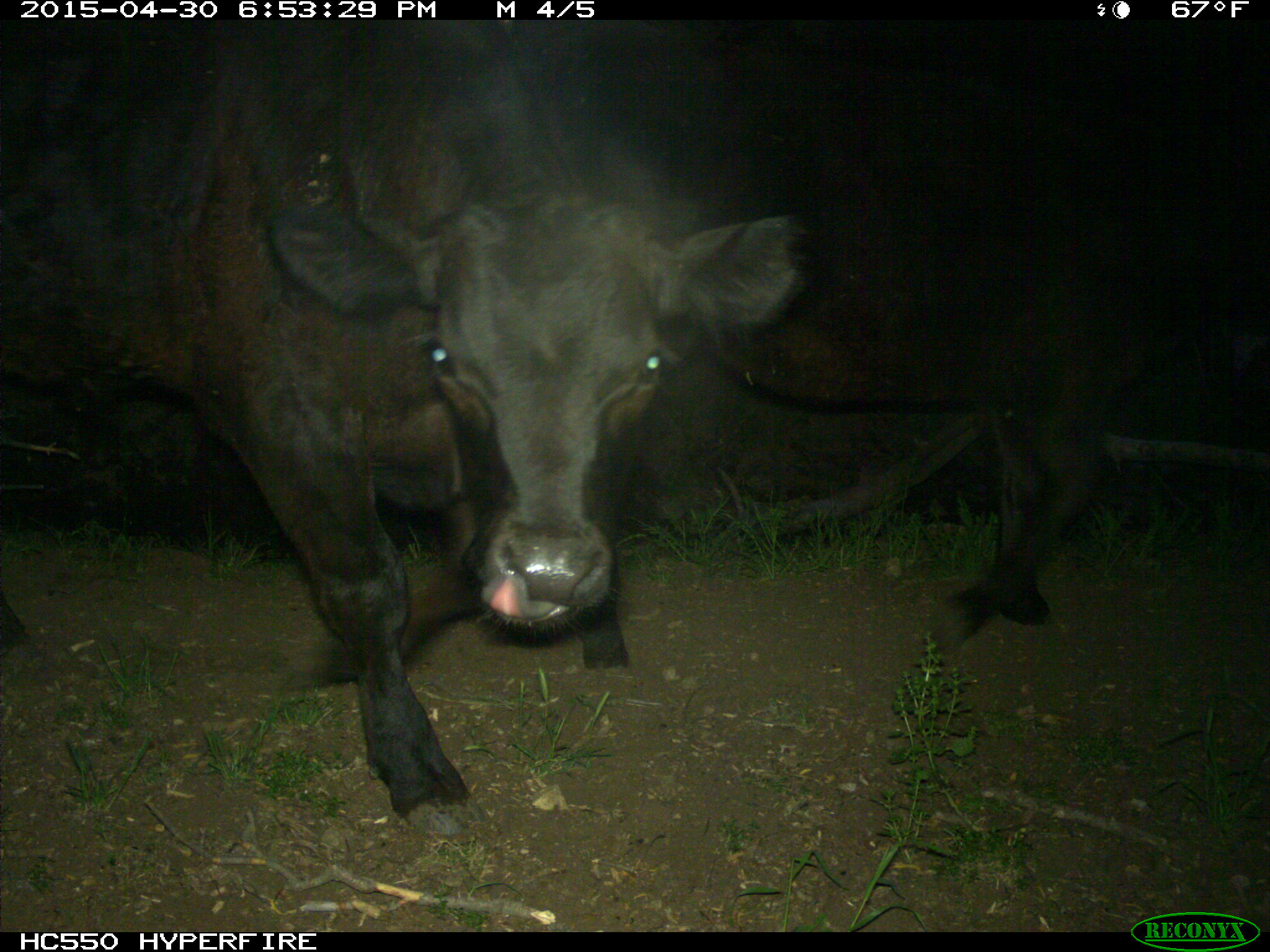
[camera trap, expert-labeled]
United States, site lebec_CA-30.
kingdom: Animalia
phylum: Chordata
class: Mammalia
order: Artiodactyla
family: Bovidae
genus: Bos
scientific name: Bos taurus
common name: domestic cow